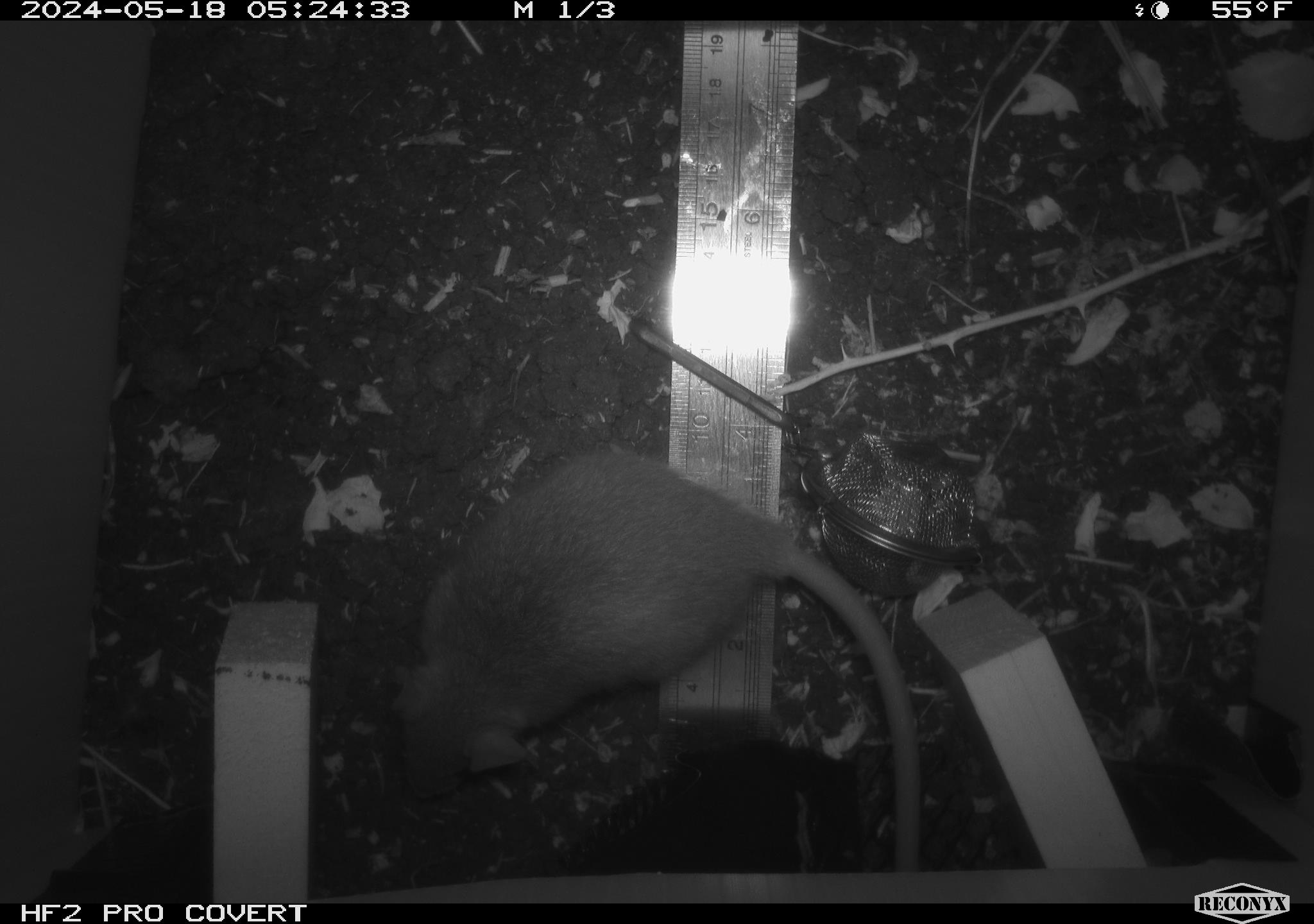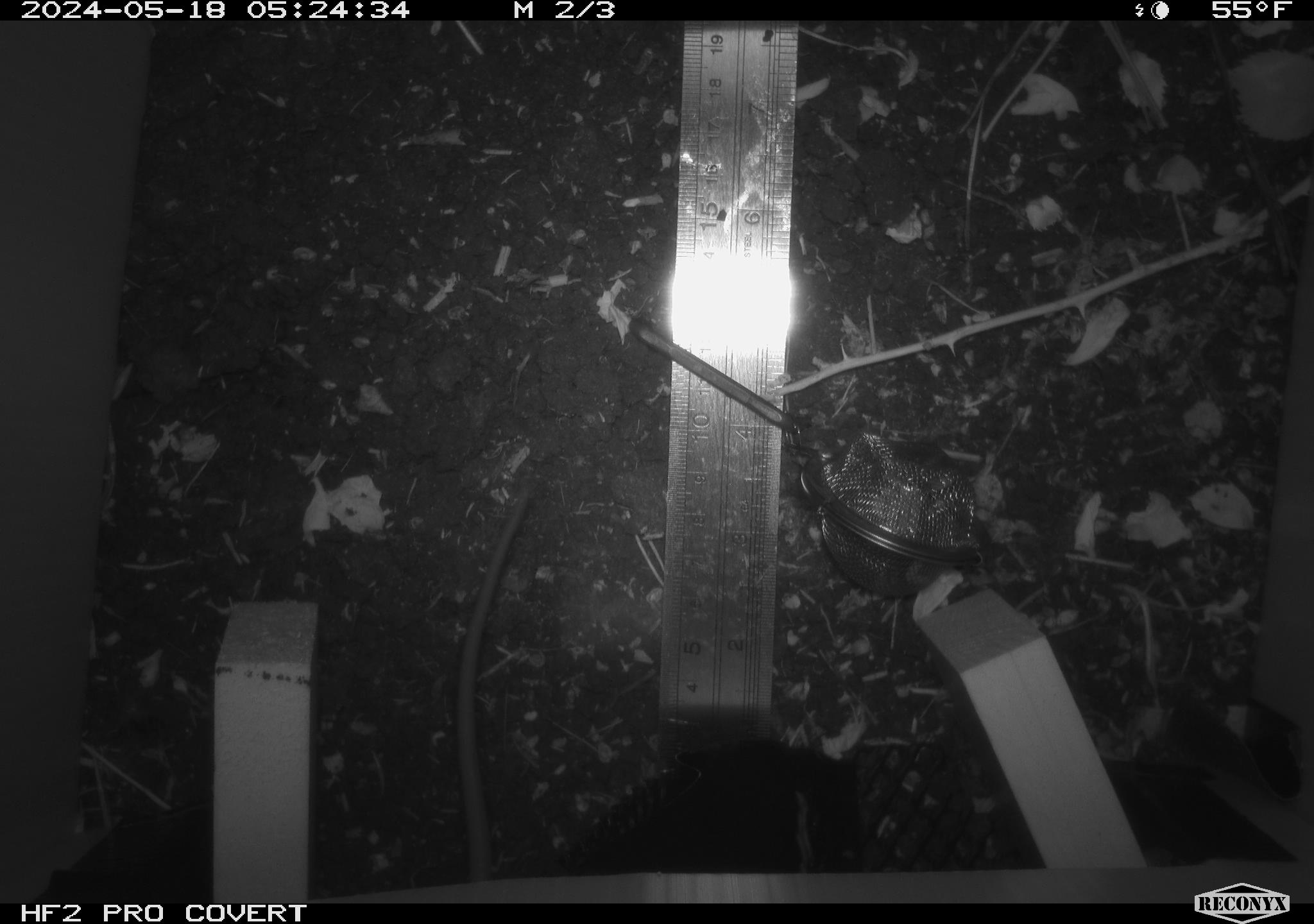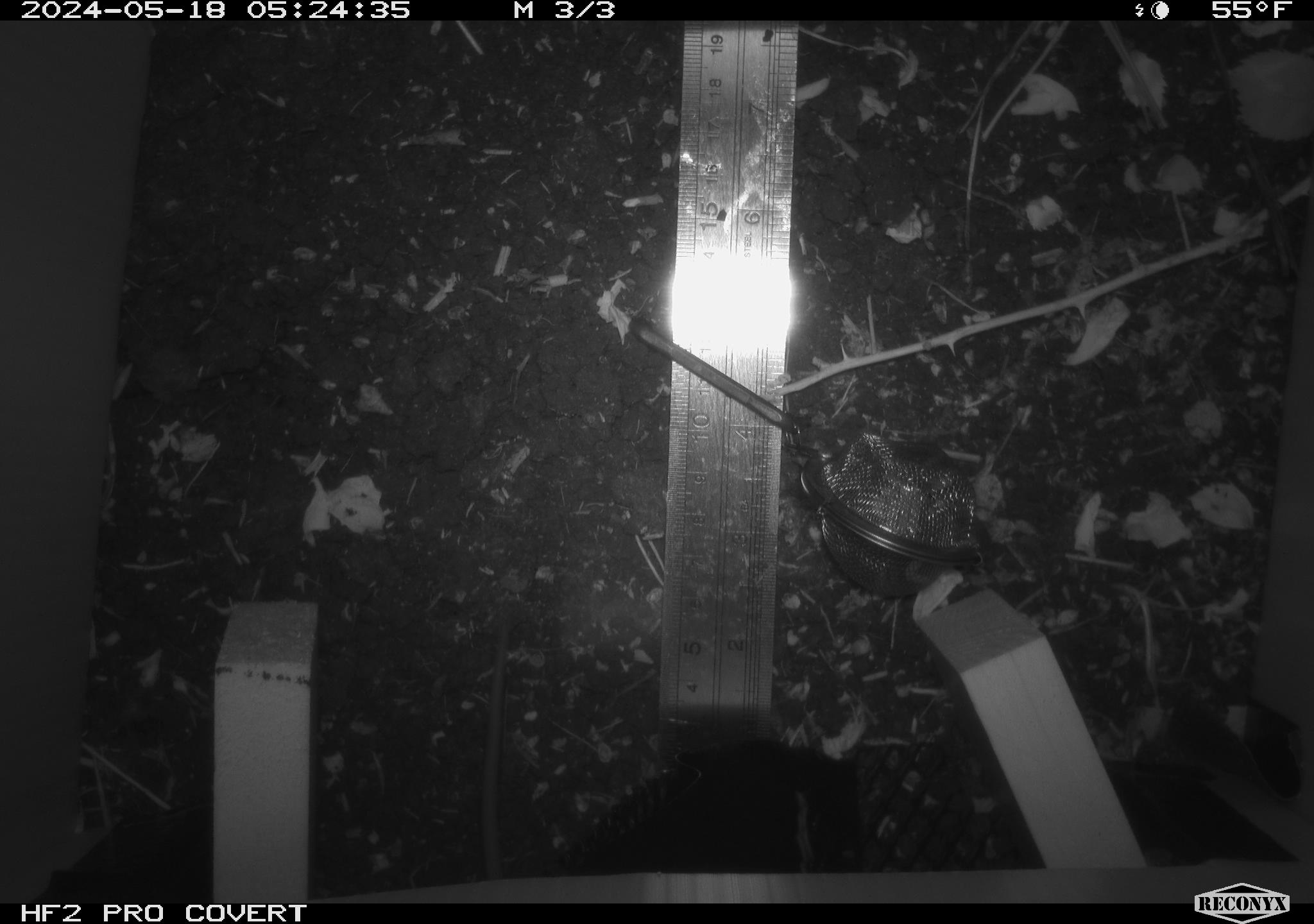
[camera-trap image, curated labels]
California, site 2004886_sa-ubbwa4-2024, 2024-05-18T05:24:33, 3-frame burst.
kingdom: Animalia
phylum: Chordata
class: Mammalia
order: Rodentia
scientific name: Rodentia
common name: woodrat or rat or mouse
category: woodrat or rat or mouse species